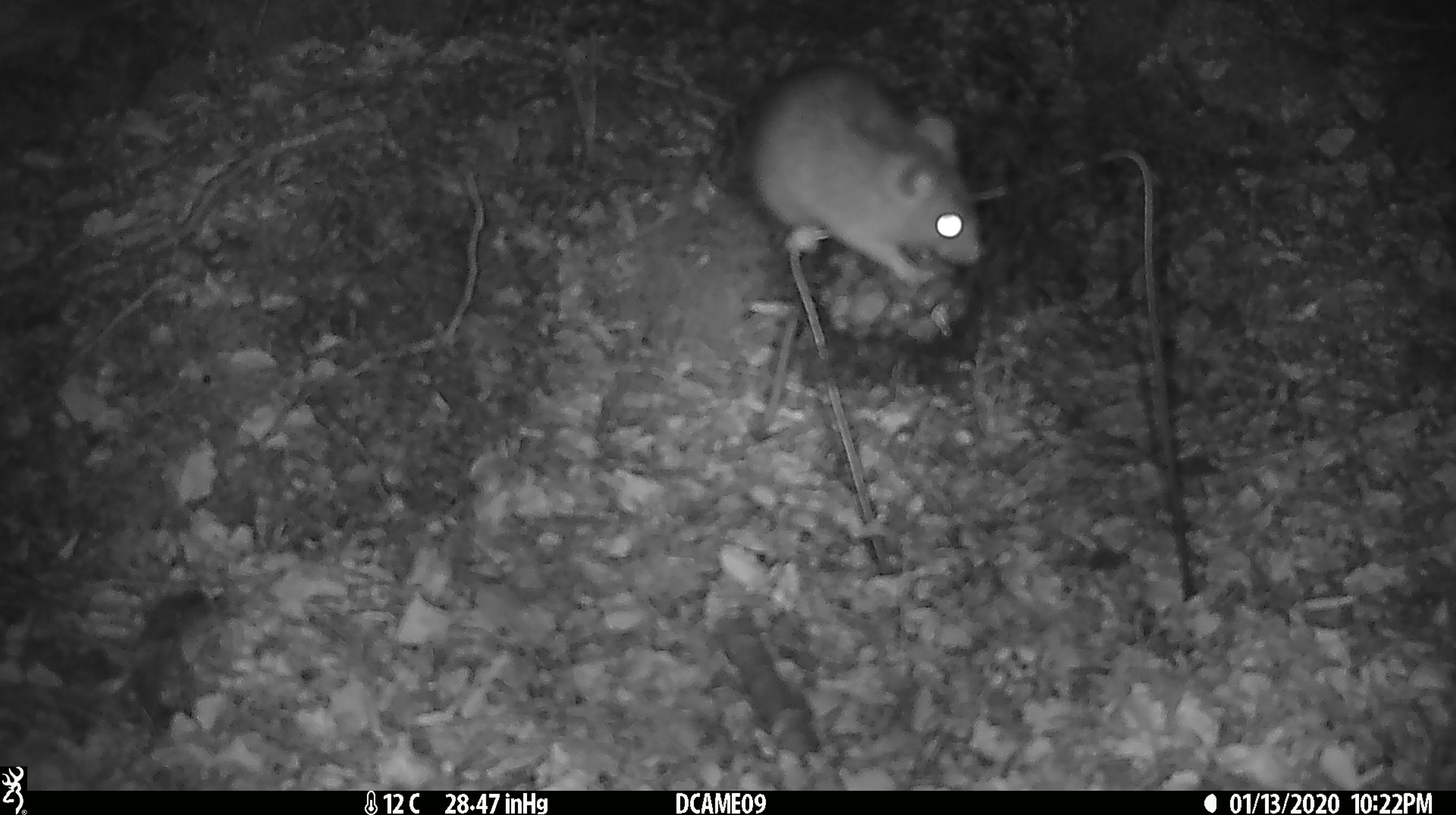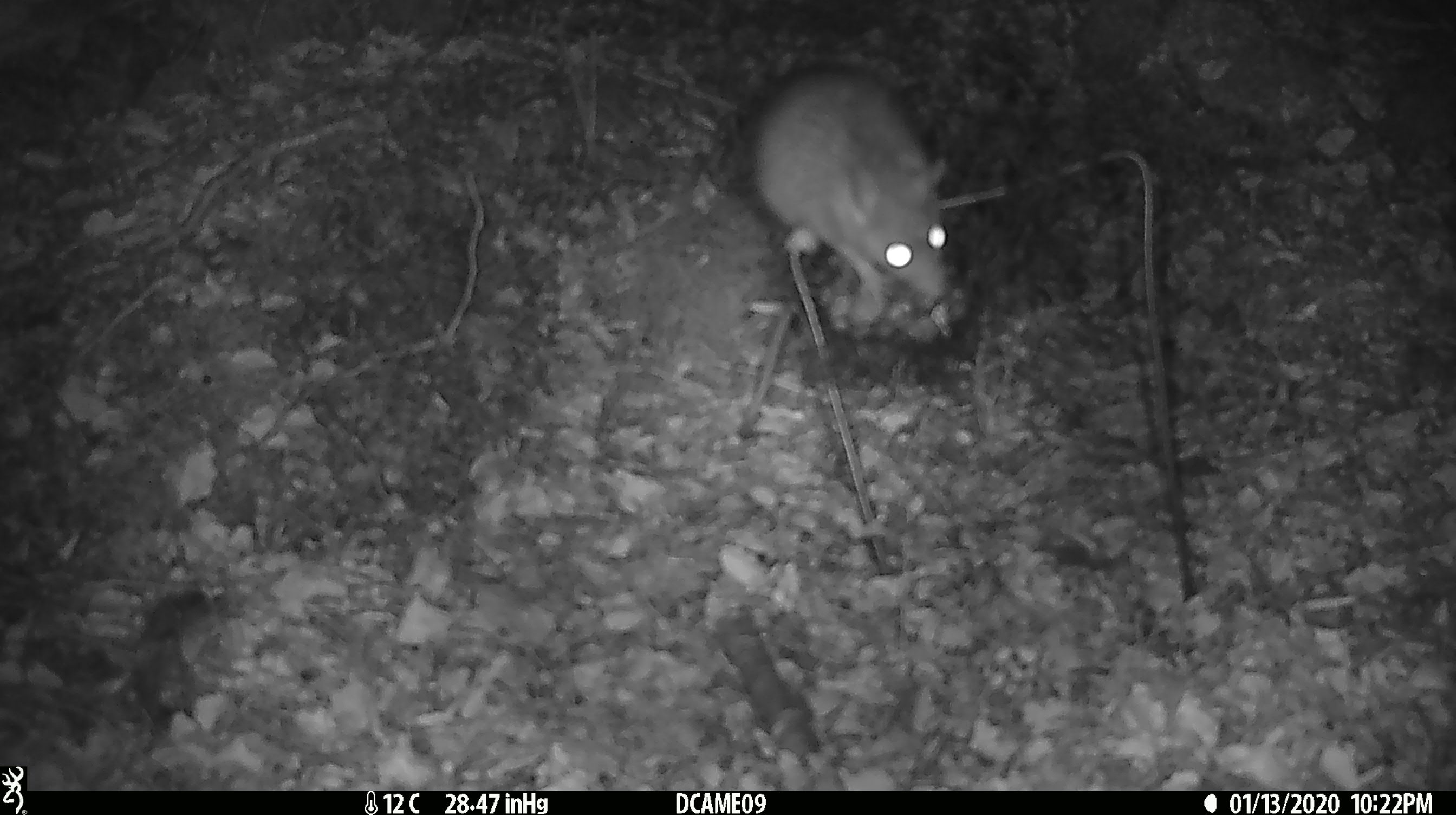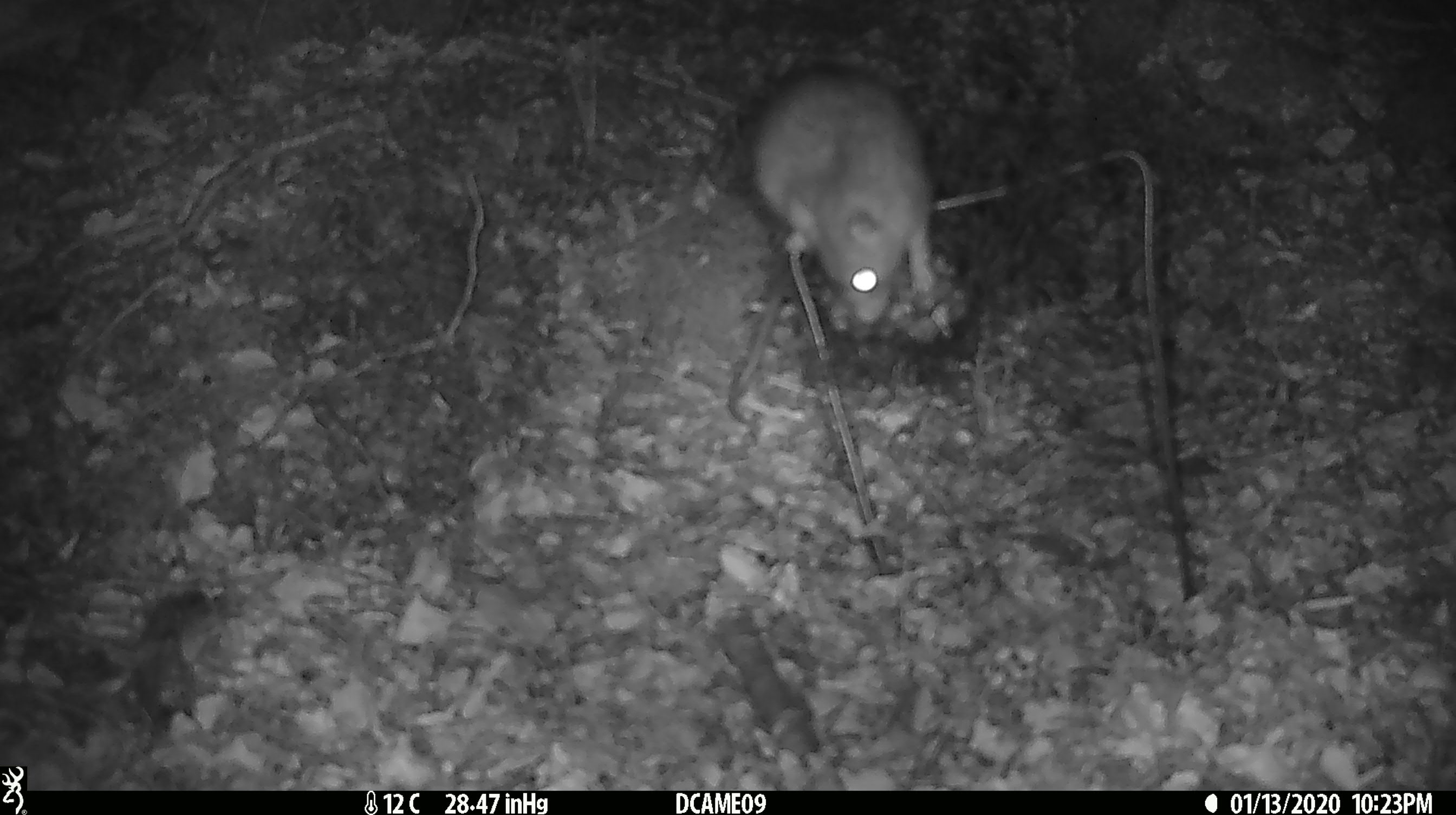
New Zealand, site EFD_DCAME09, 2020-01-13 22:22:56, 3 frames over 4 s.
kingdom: Animalia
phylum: Chordata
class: Mammalia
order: Rodentia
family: Muridae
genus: Rattus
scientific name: Rattus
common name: rat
Rat (Rattus).